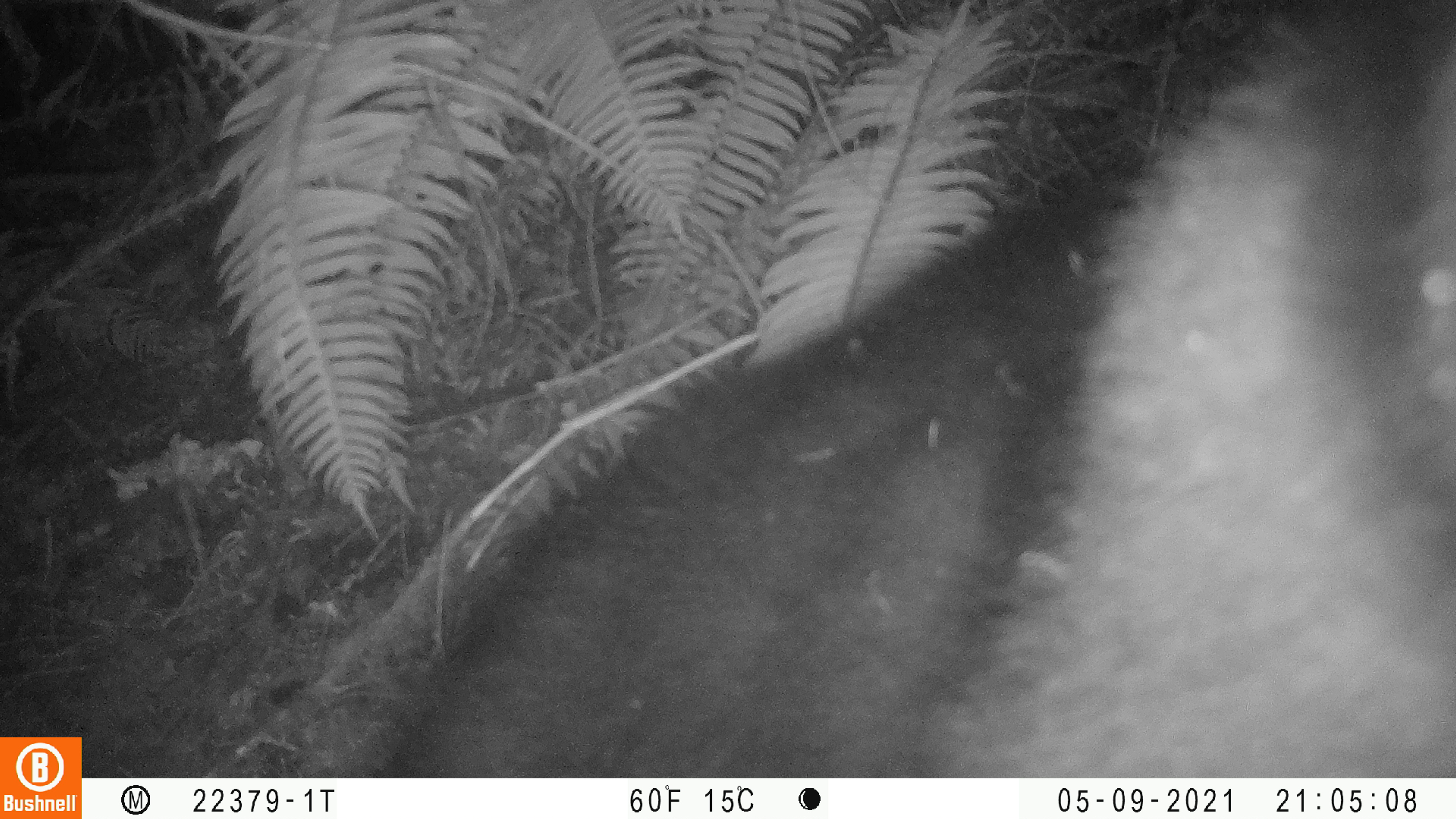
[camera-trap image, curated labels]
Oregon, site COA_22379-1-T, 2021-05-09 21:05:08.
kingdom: Animalia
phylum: Chordata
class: Mammalia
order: Carnivora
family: Ursidae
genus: Ursus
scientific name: Ursus americanus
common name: american black bear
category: black bear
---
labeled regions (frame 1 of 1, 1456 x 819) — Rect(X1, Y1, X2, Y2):
black bear: Rect(282, 0, 1455, 777)